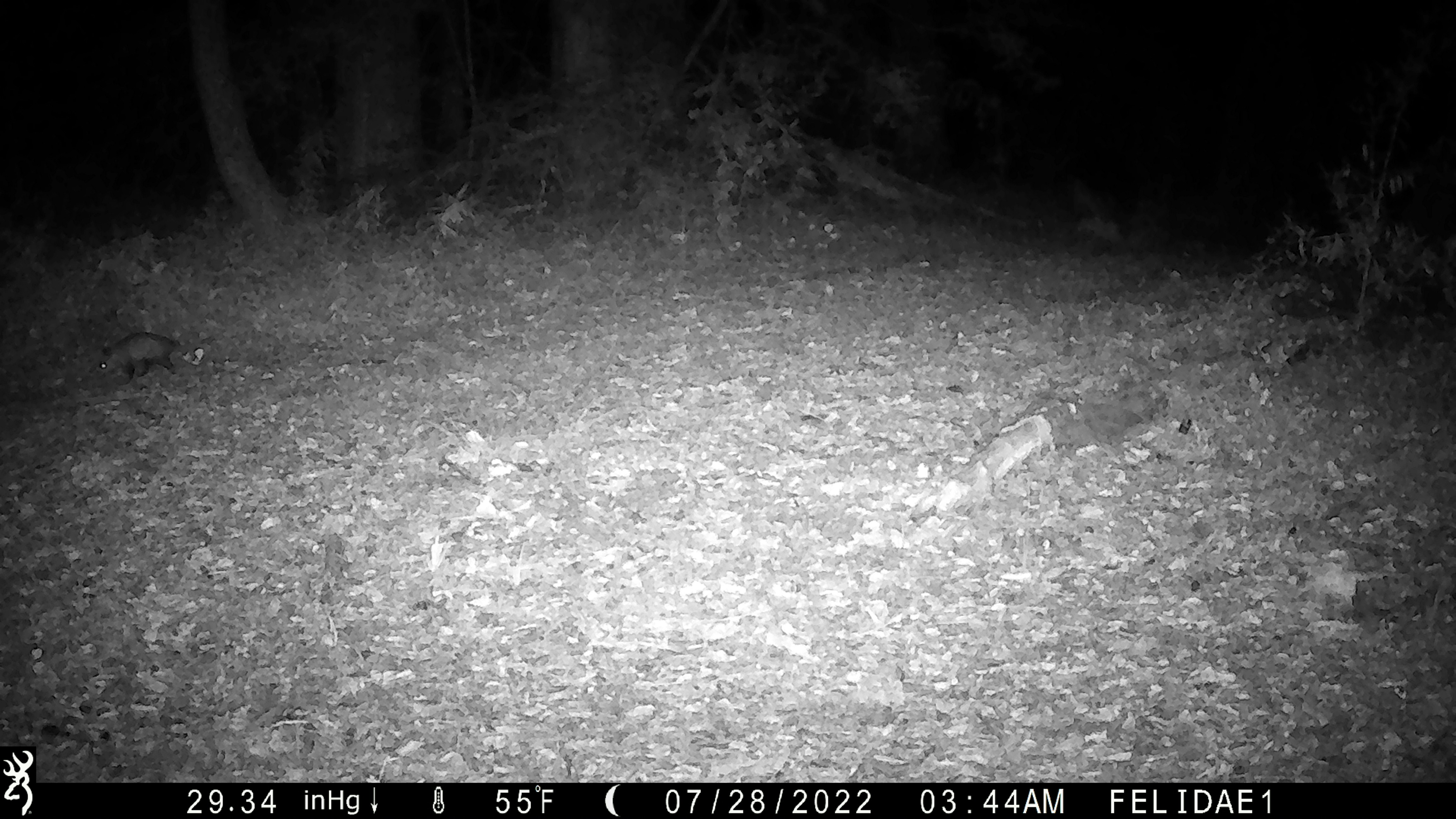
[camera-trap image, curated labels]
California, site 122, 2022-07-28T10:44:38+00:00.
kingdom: Animalia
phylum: Chordata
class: Mammalia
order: Didelphimorphia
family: Didelphidae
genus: Didelphis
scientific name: Didelphis virginiana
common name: virginia opossum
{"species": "virginia opossum (Didelphis virginiana)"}